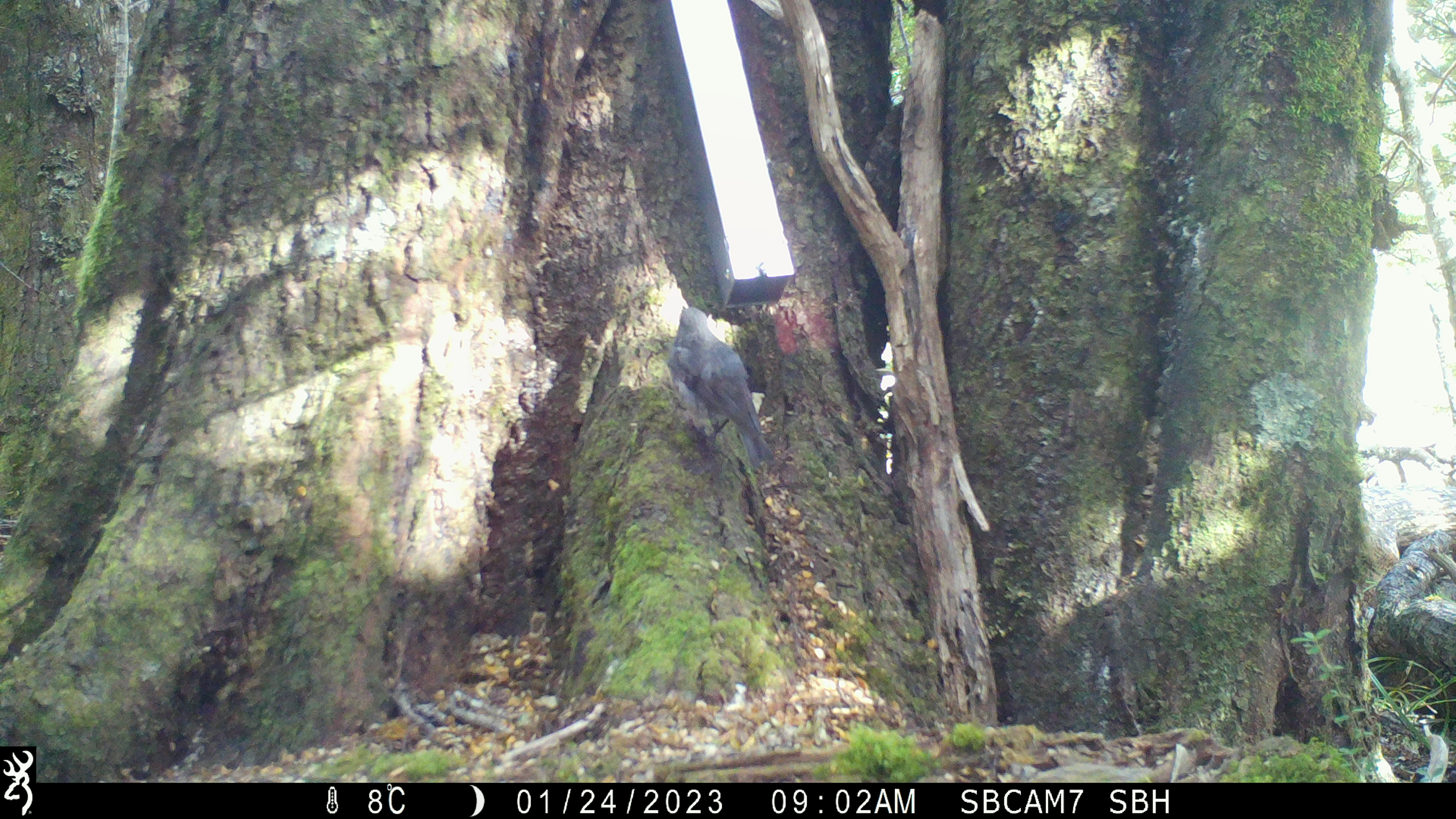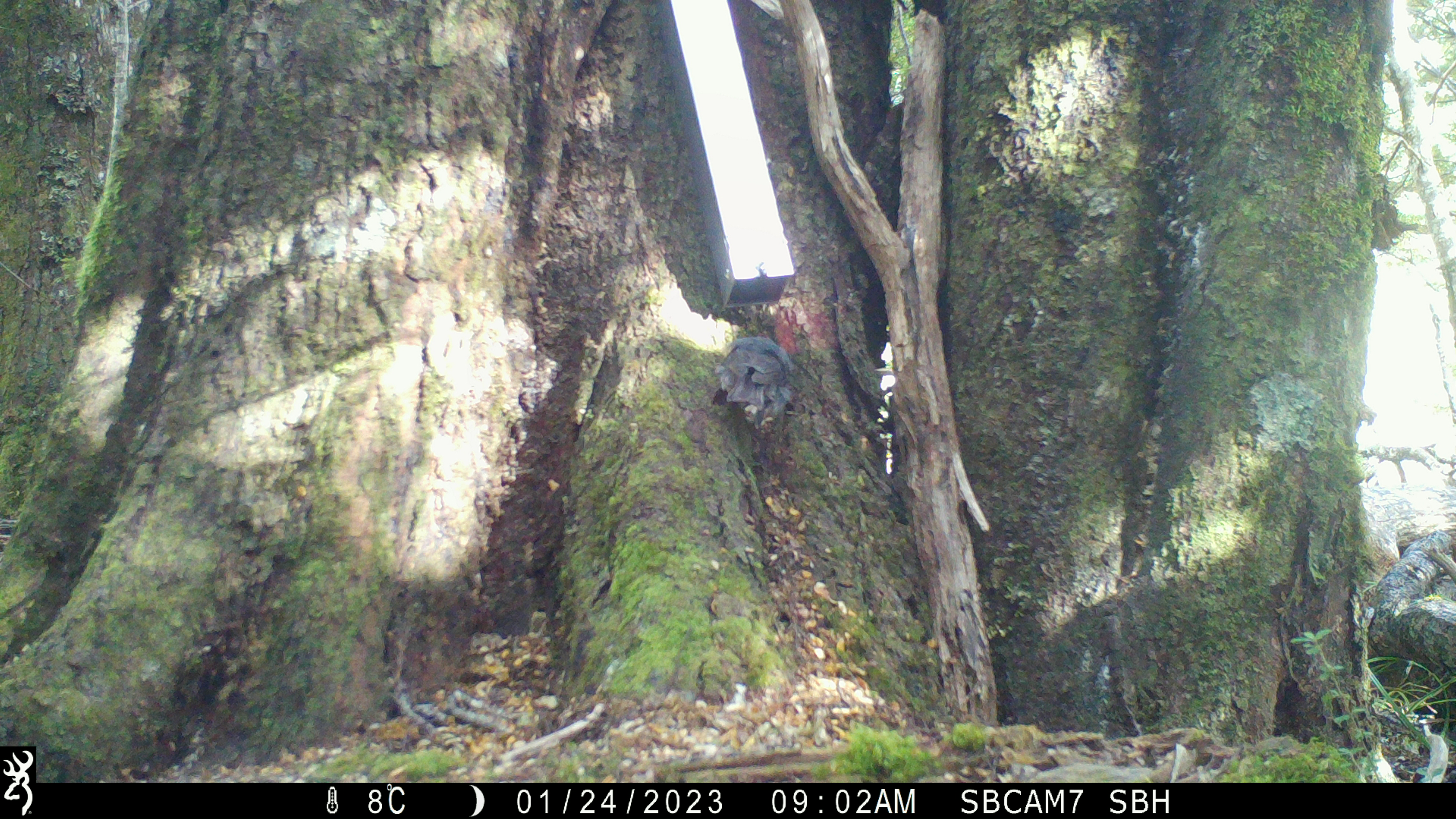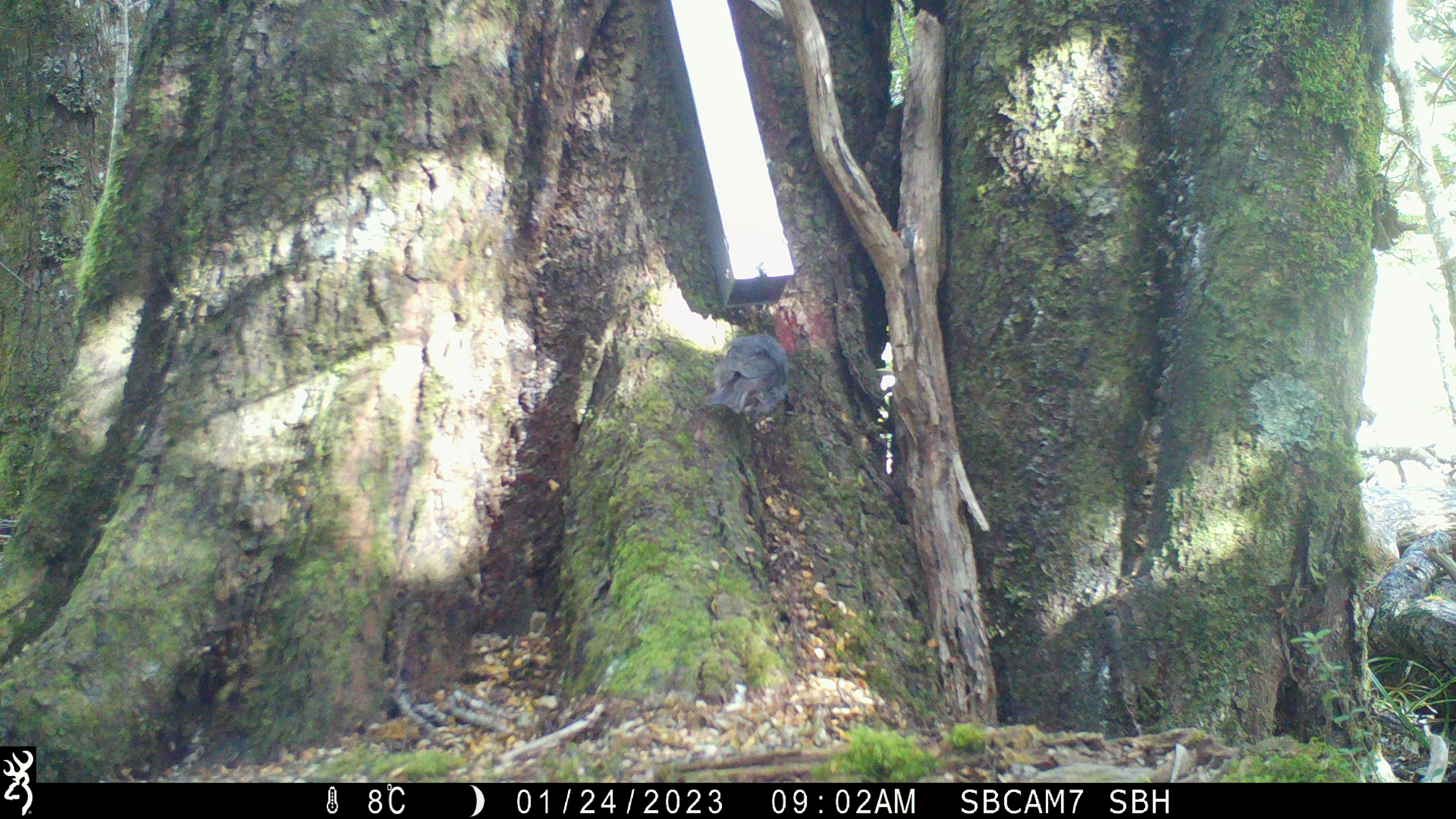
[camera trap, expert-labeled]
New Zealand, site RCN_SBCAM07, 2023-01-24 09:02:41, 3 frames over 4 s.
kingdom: Animalia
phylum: Chordata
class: Aves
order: Passeriformes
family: Petroicidae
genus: Petroica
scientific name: Petroica australis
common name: new zealand robin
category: robin